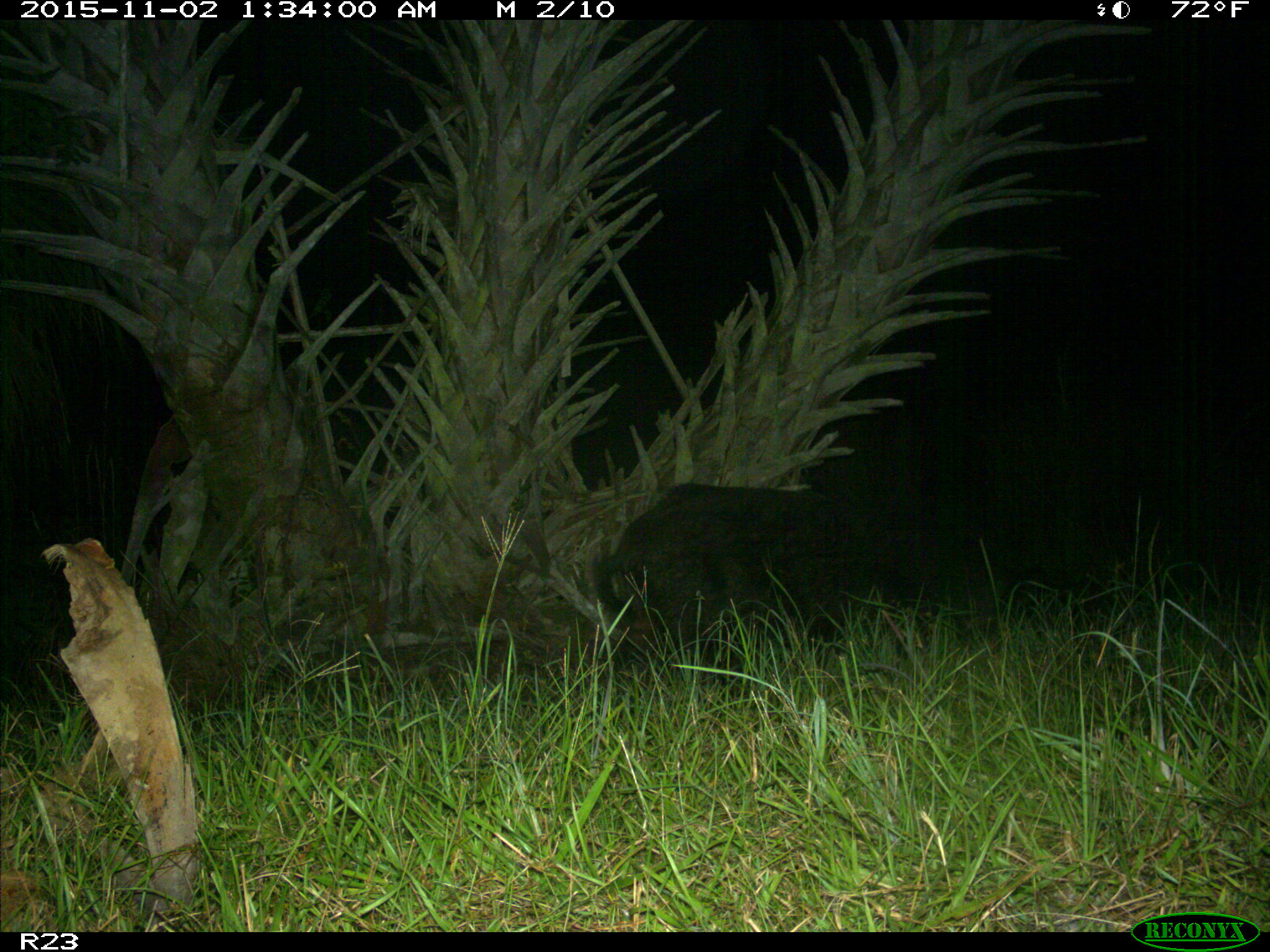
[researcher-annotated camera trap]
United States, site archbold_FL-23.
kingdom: Animalia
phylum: Chordata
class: Mammalia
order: Artiodactyla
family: Suidae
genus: Sus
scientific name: Sus scrofa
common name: wild boar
Sus scrofa (wild boar).